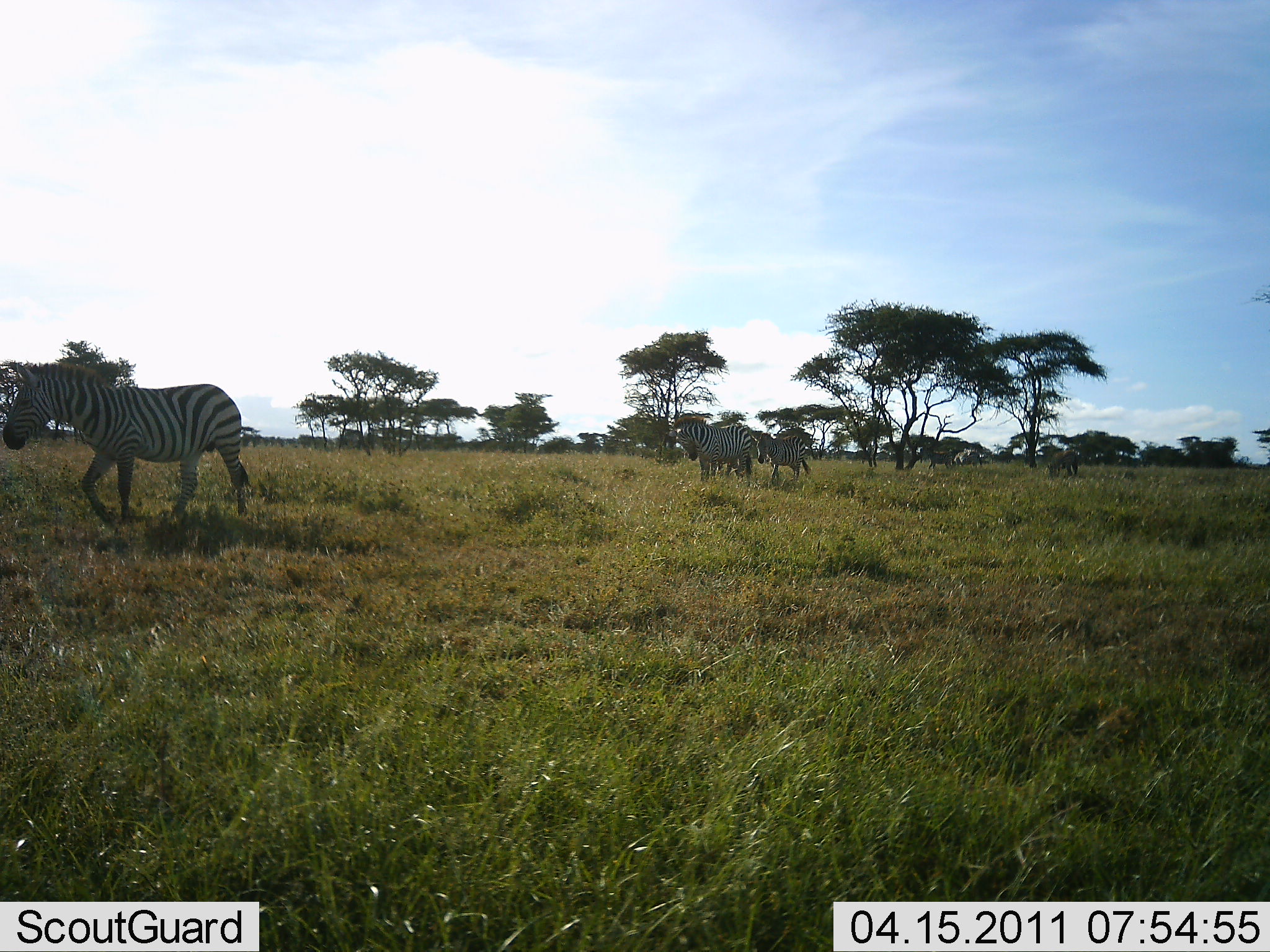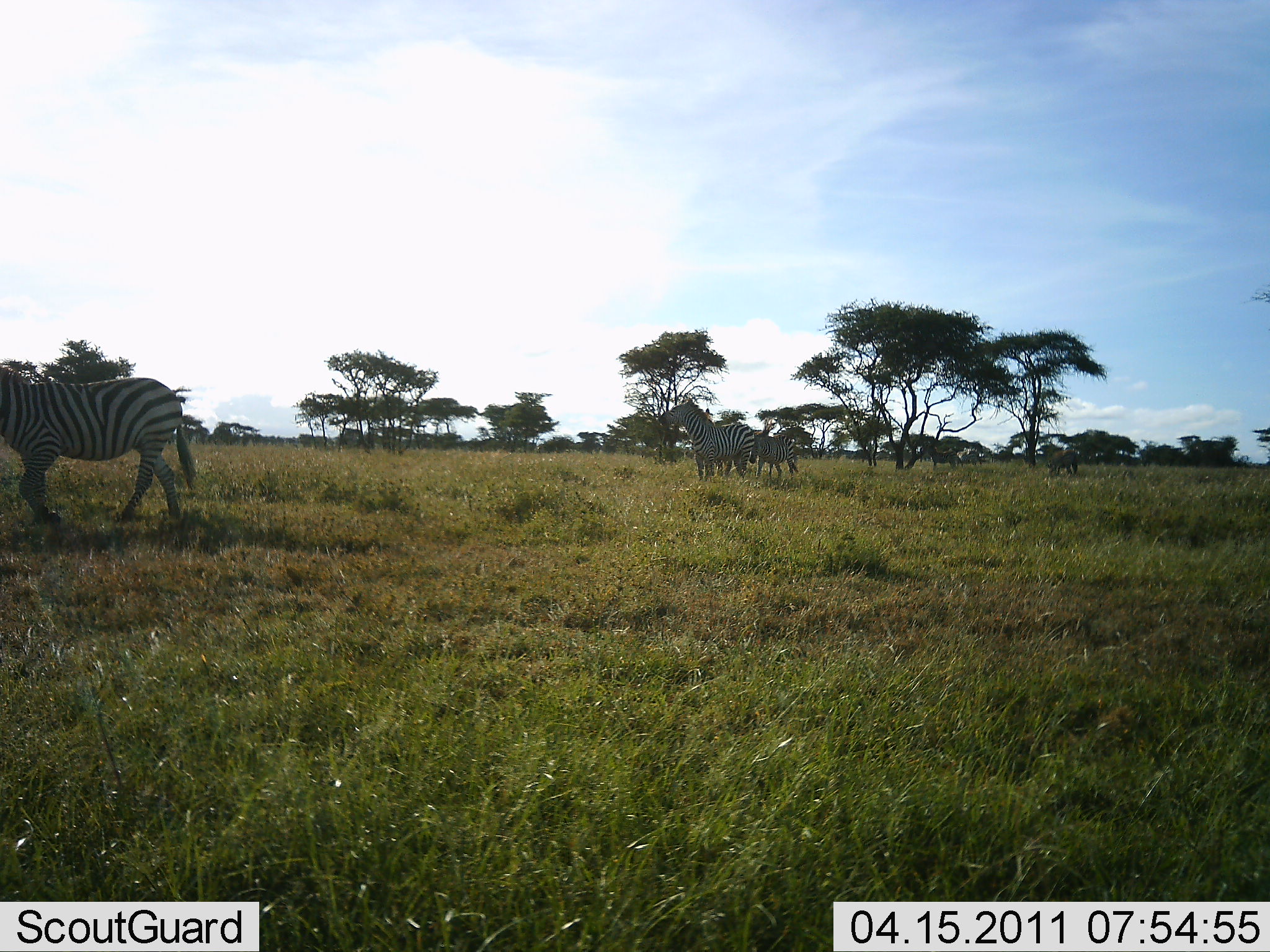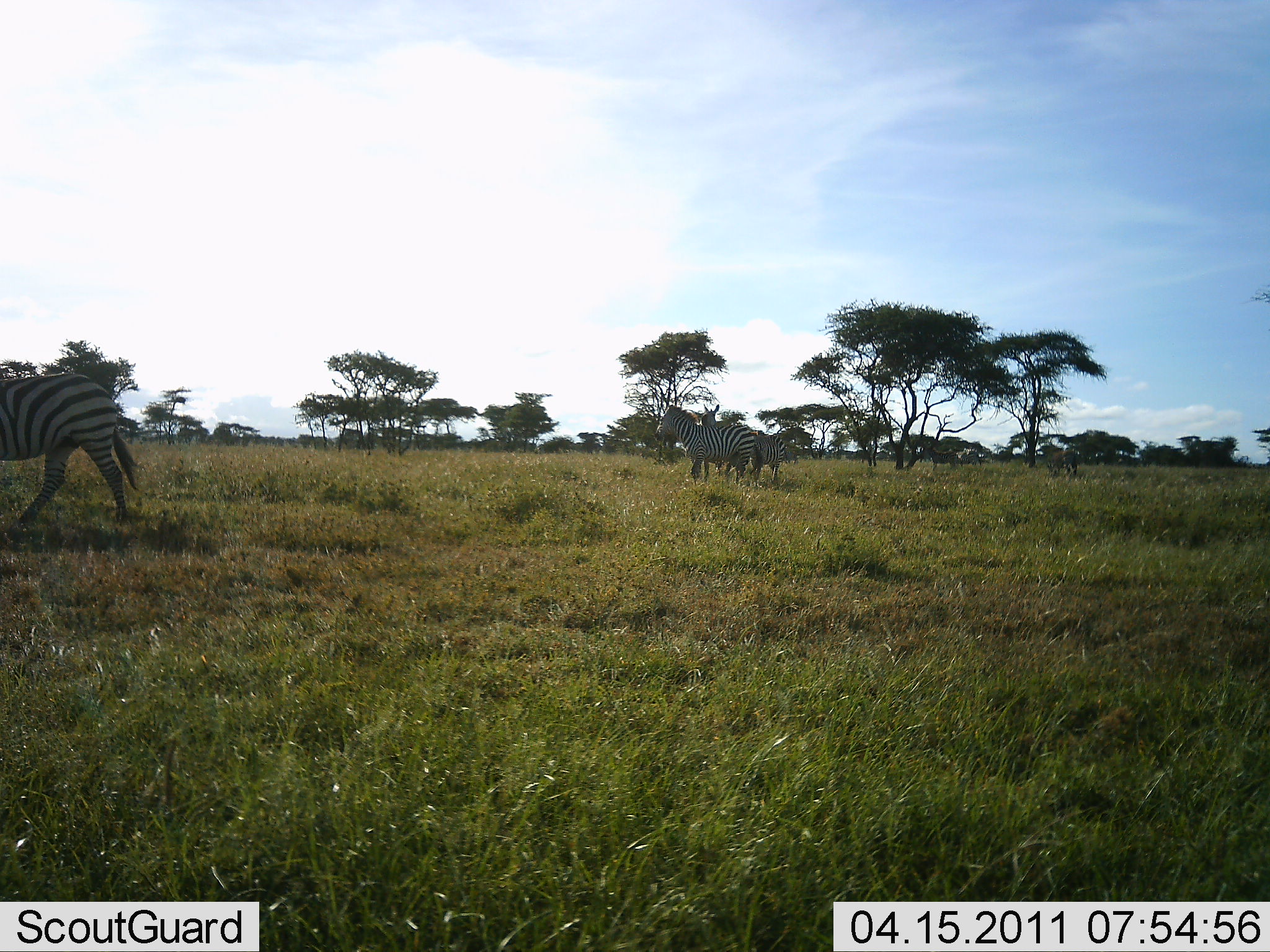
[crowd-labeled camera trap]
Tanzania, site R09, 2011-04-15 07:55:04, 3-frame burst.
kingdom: Animalia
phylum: Chordata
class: Mammalia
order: Perissodactyla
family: Equidae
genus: Equus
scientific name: Equus quagga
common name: plains zebra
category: zebra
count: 4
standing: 50%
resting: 0%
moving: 92%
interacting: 0%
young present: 17%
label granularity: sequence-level